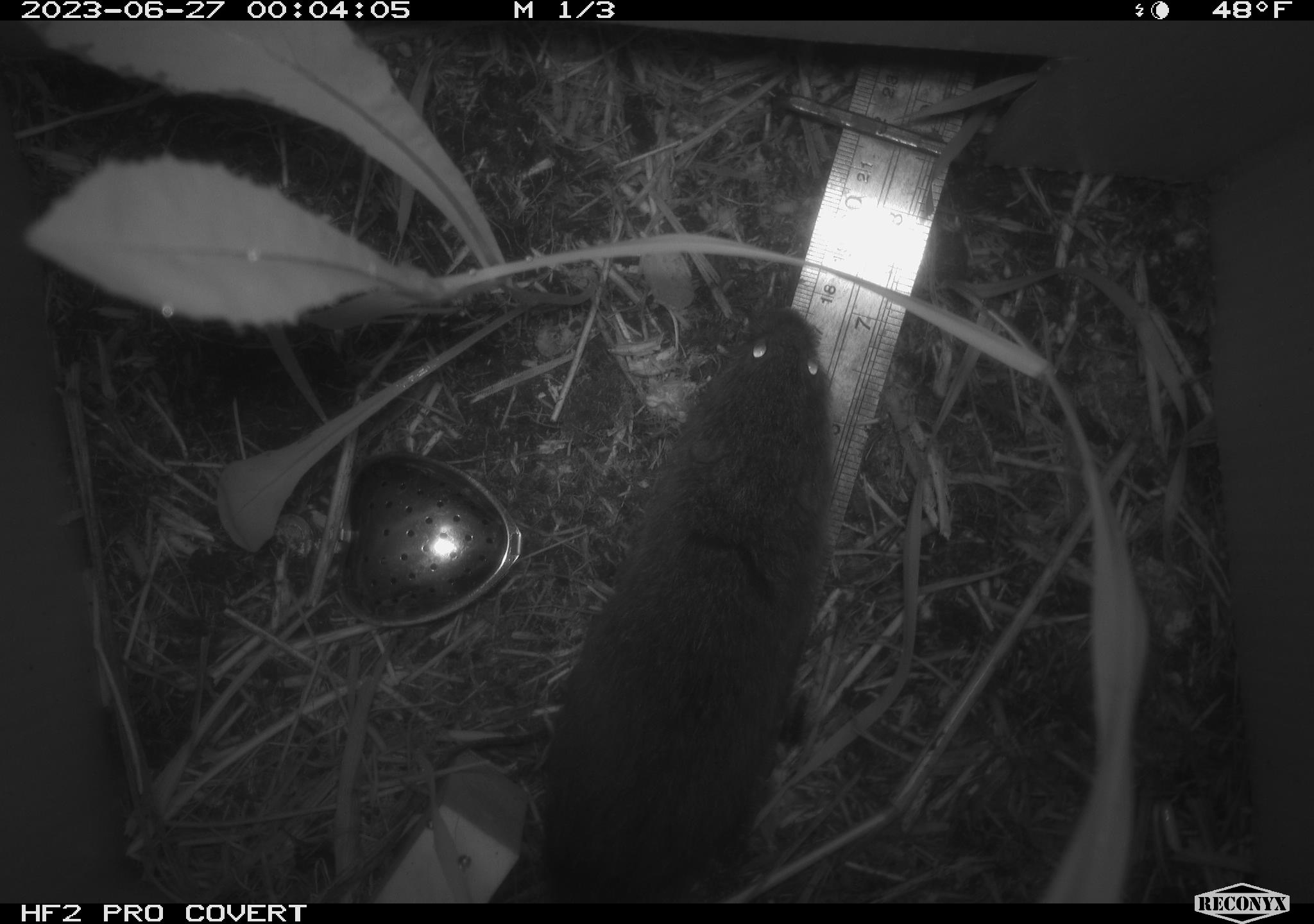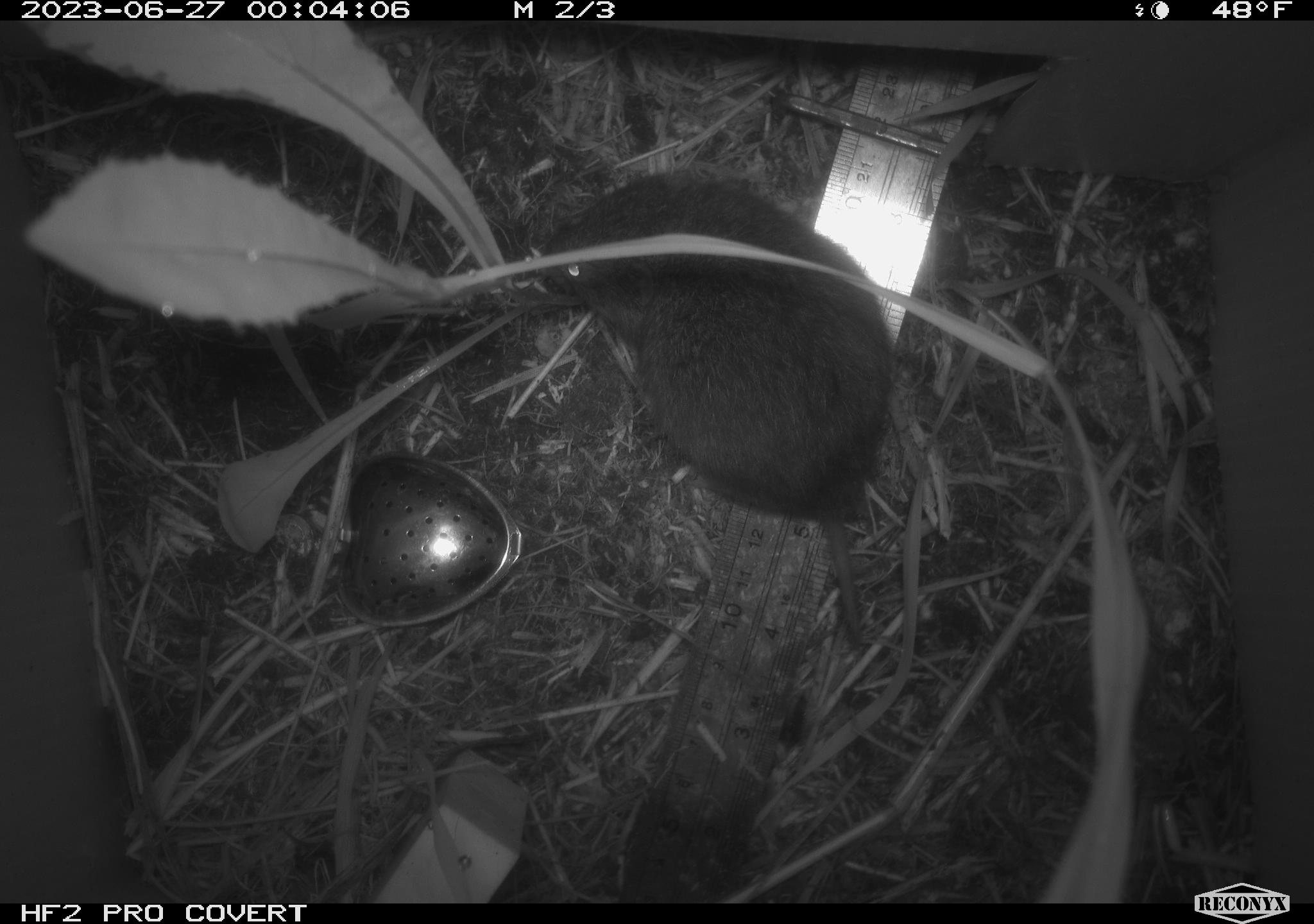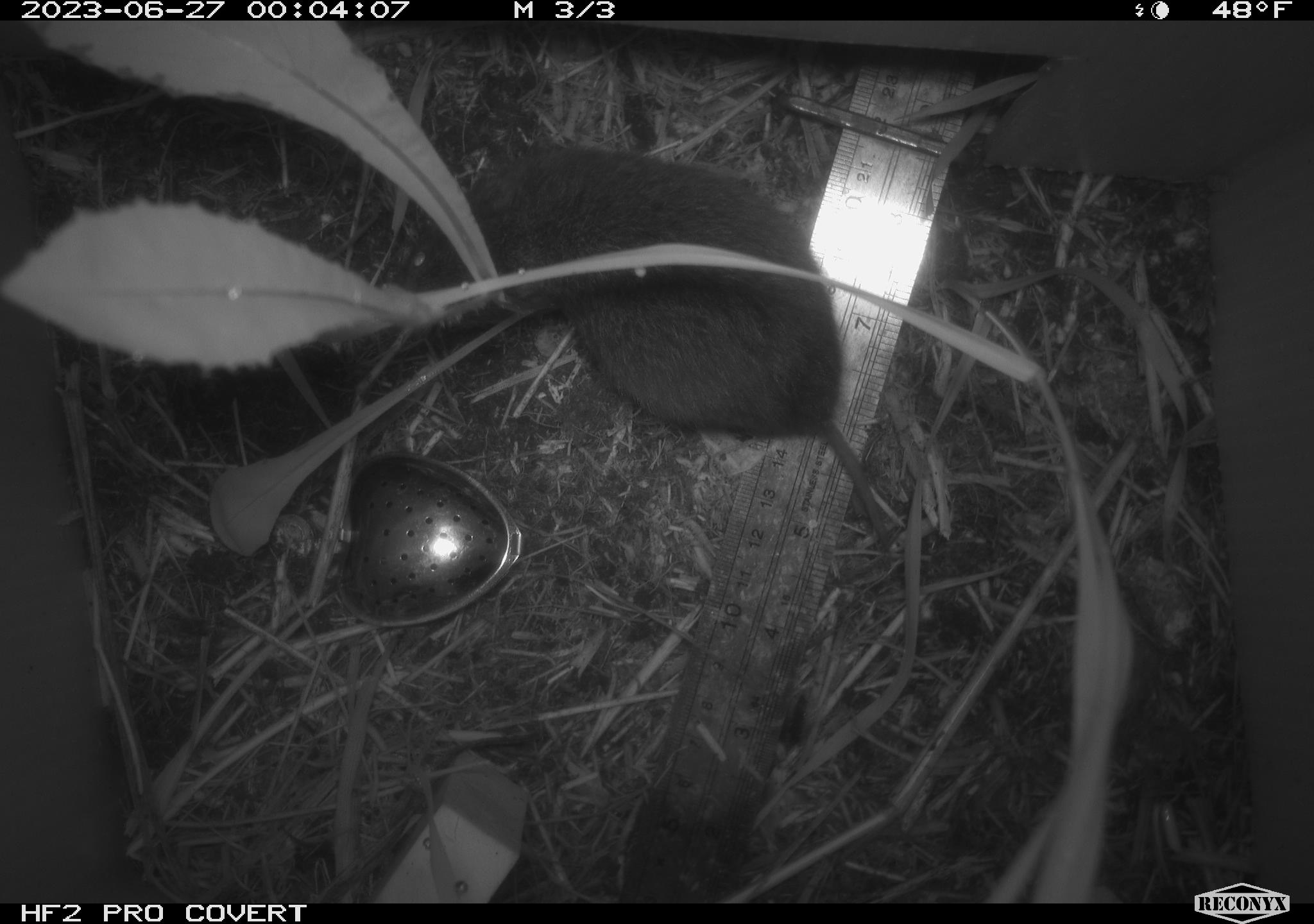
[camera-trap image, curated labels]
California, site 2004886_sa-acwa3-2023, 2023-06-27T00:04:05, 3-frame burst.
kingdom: Animalia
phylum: Chordata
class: Mammalia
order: Rodentia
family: Cricetidae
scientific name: Arvicolinae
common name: voles, lemmings, and muskrats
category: arvicolinae subfamily